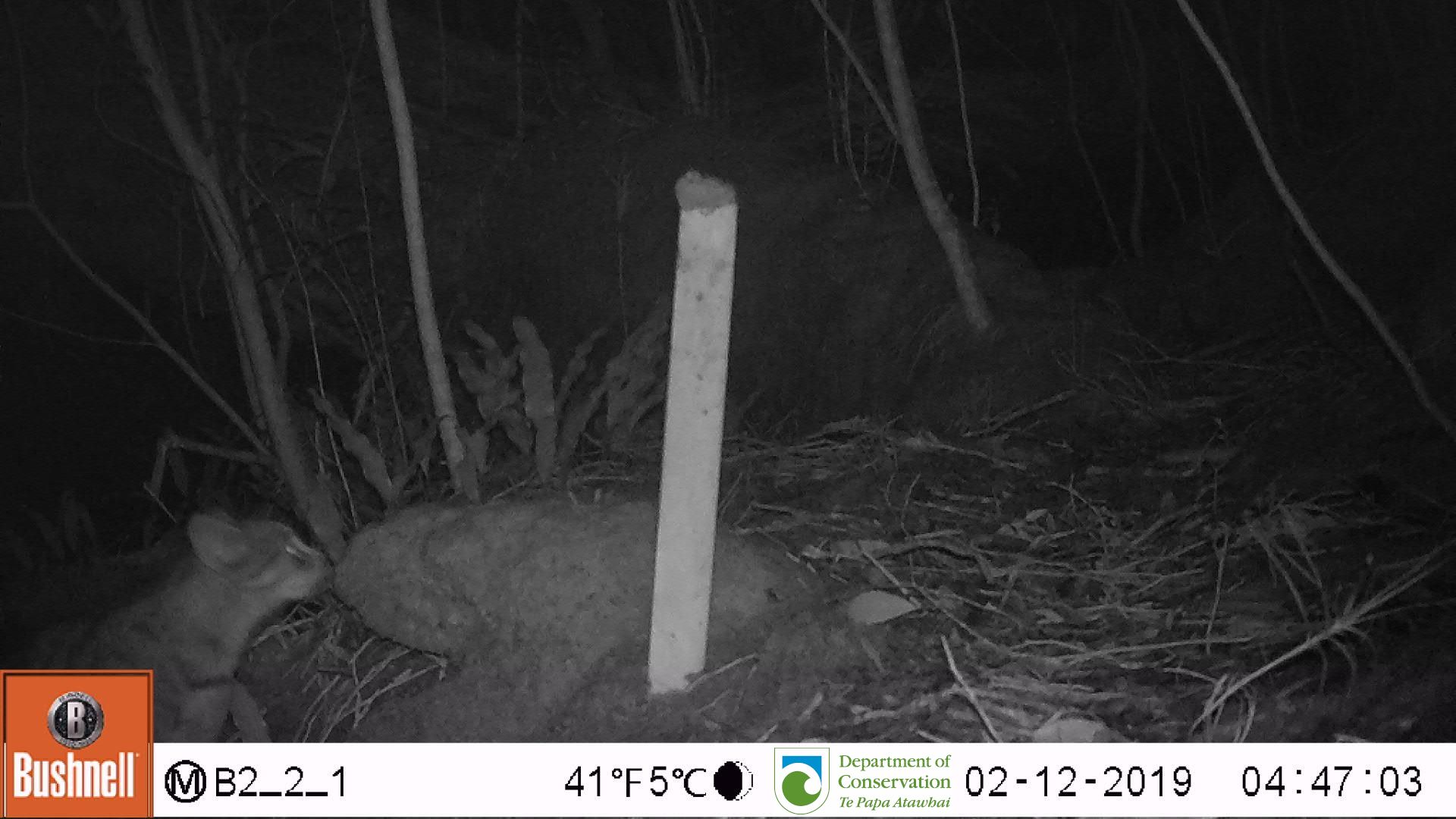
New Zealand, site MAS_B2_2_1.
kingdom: Animalia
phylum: Chordata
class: Mammalia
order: Carnivora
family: Felidae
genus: Felis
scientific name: Felis catus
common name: domestic cat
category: cat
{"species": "cat (domestic cat) (Felis catus)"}